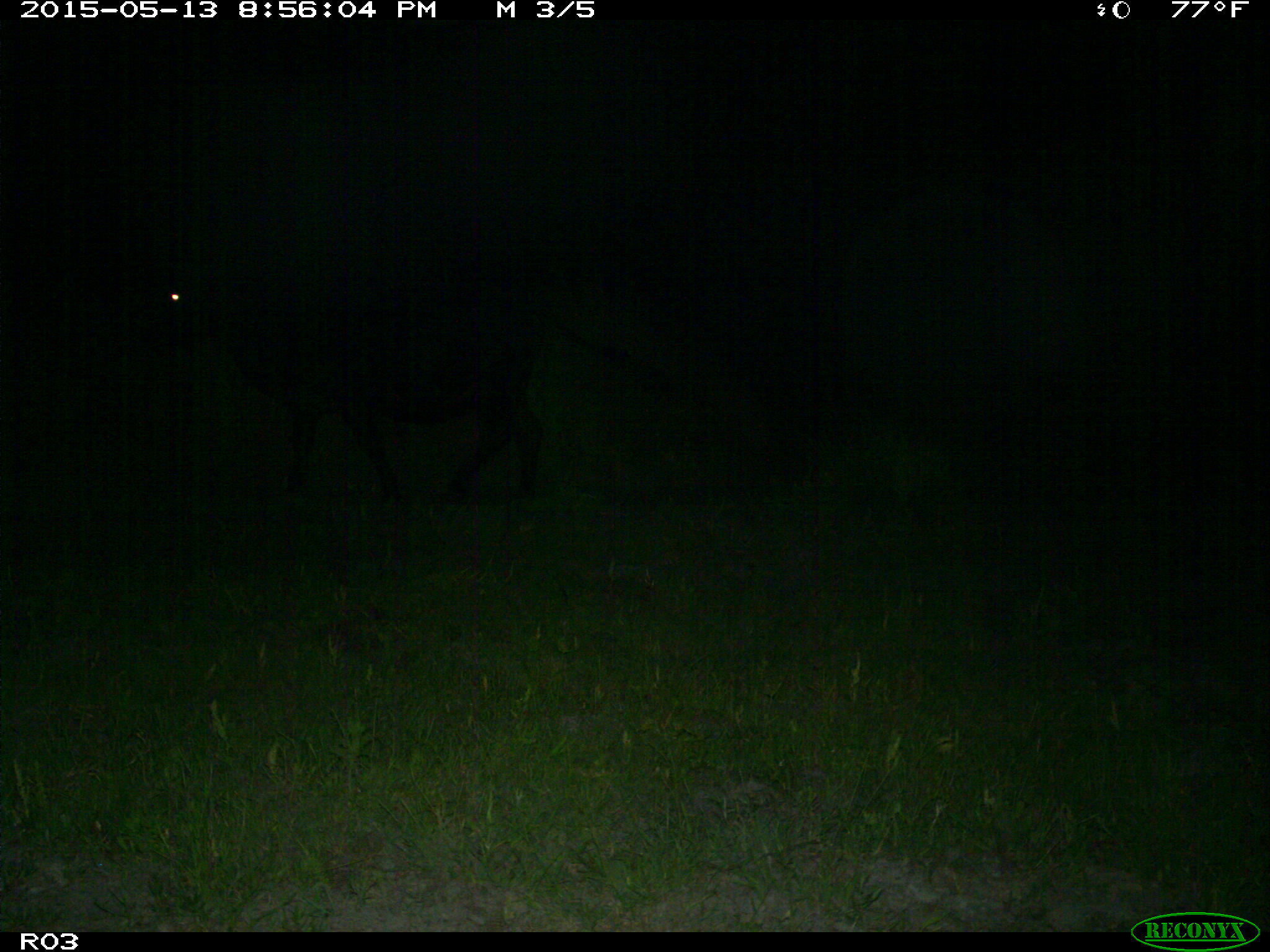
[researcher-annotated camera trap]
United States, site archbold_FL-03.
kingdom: Animalia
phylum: Chordata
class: Mammalia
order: Artiodactyla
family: Bovidae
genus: Bos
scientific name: Bos taurus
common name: domestic cow